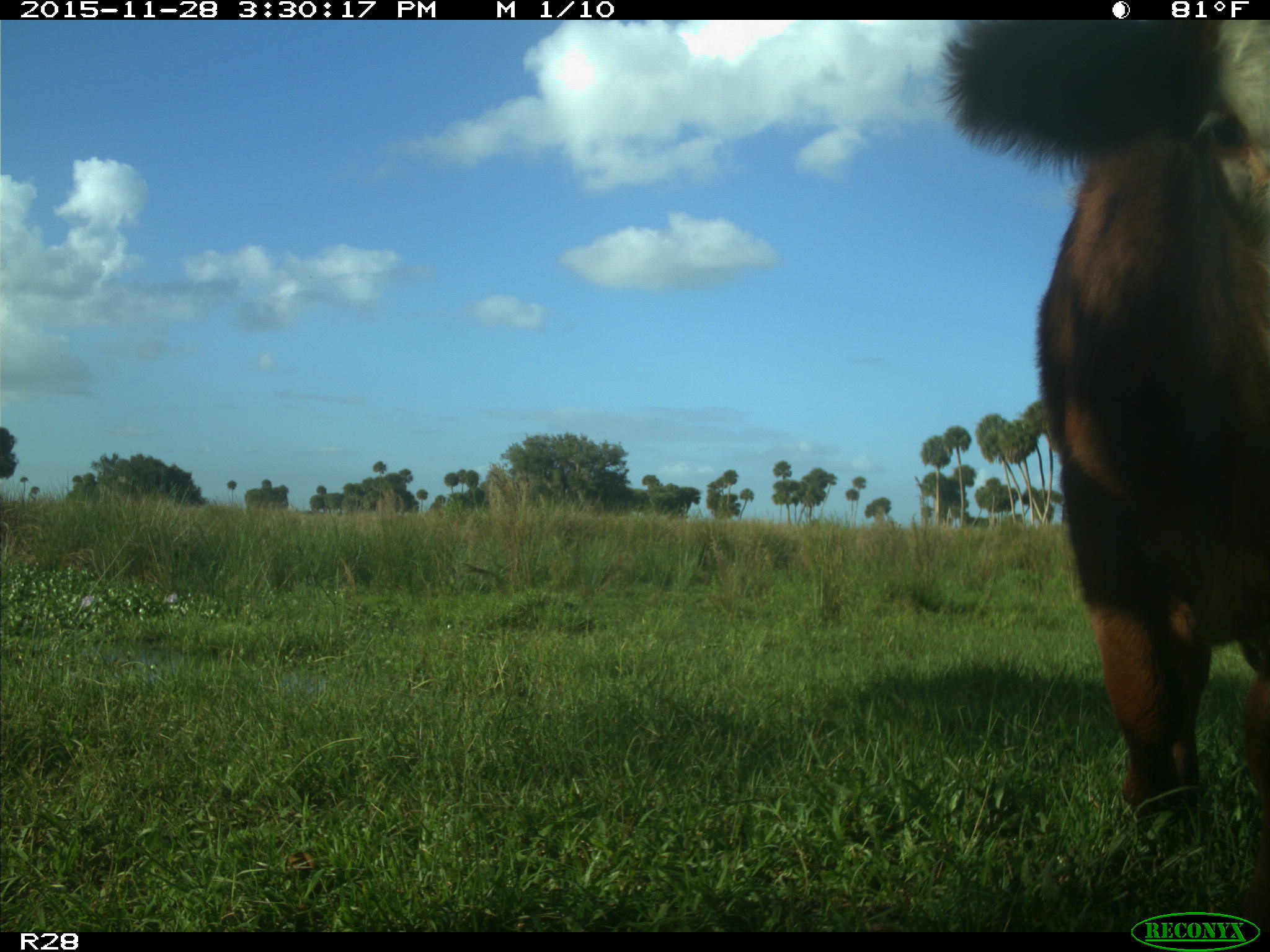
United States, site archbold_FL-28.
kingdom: Animalia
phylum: Chordata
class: Mammalia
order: Artiodactyla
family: Bovidae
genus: Bos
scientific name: Bos taurus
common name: domestic cow